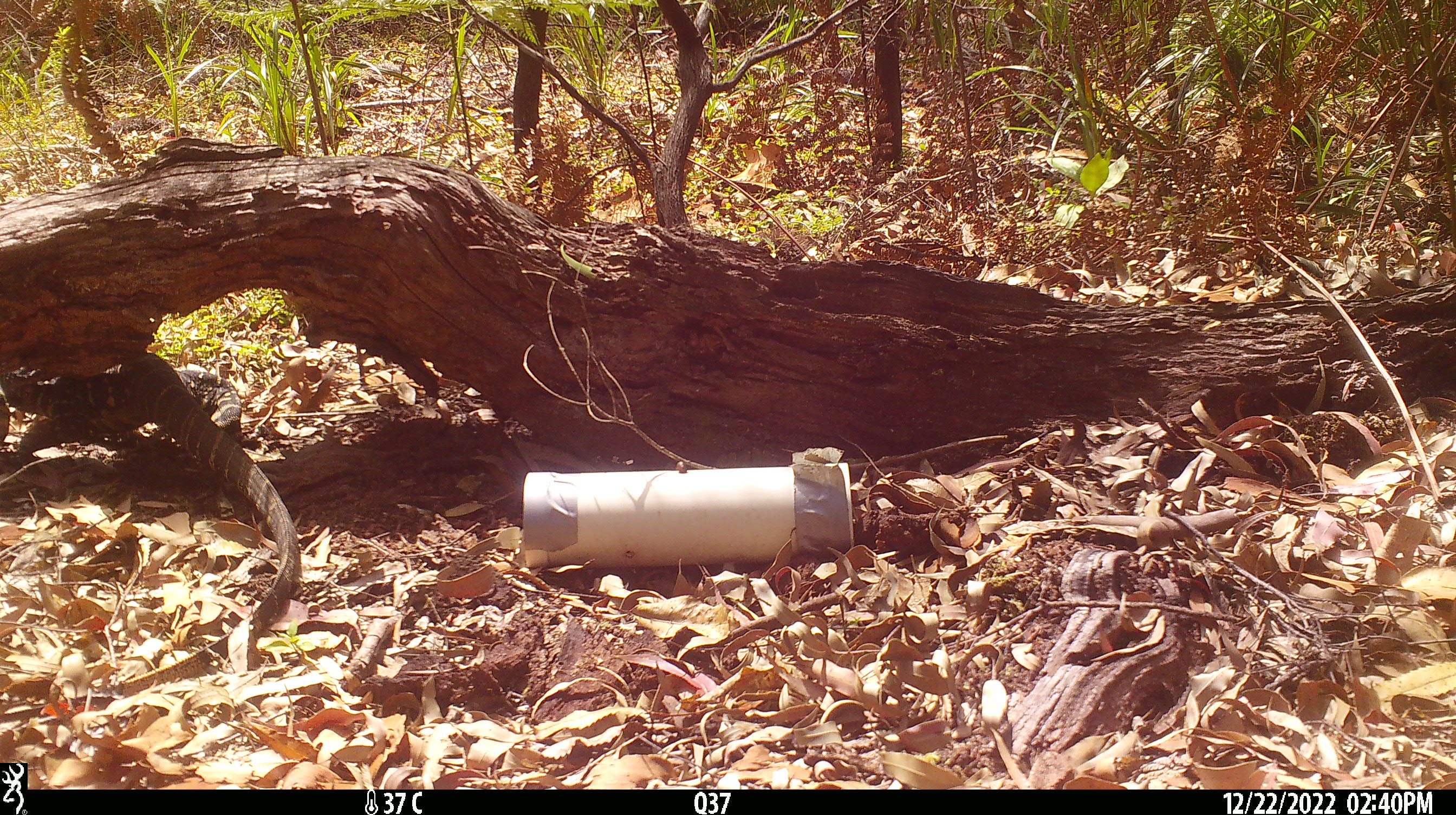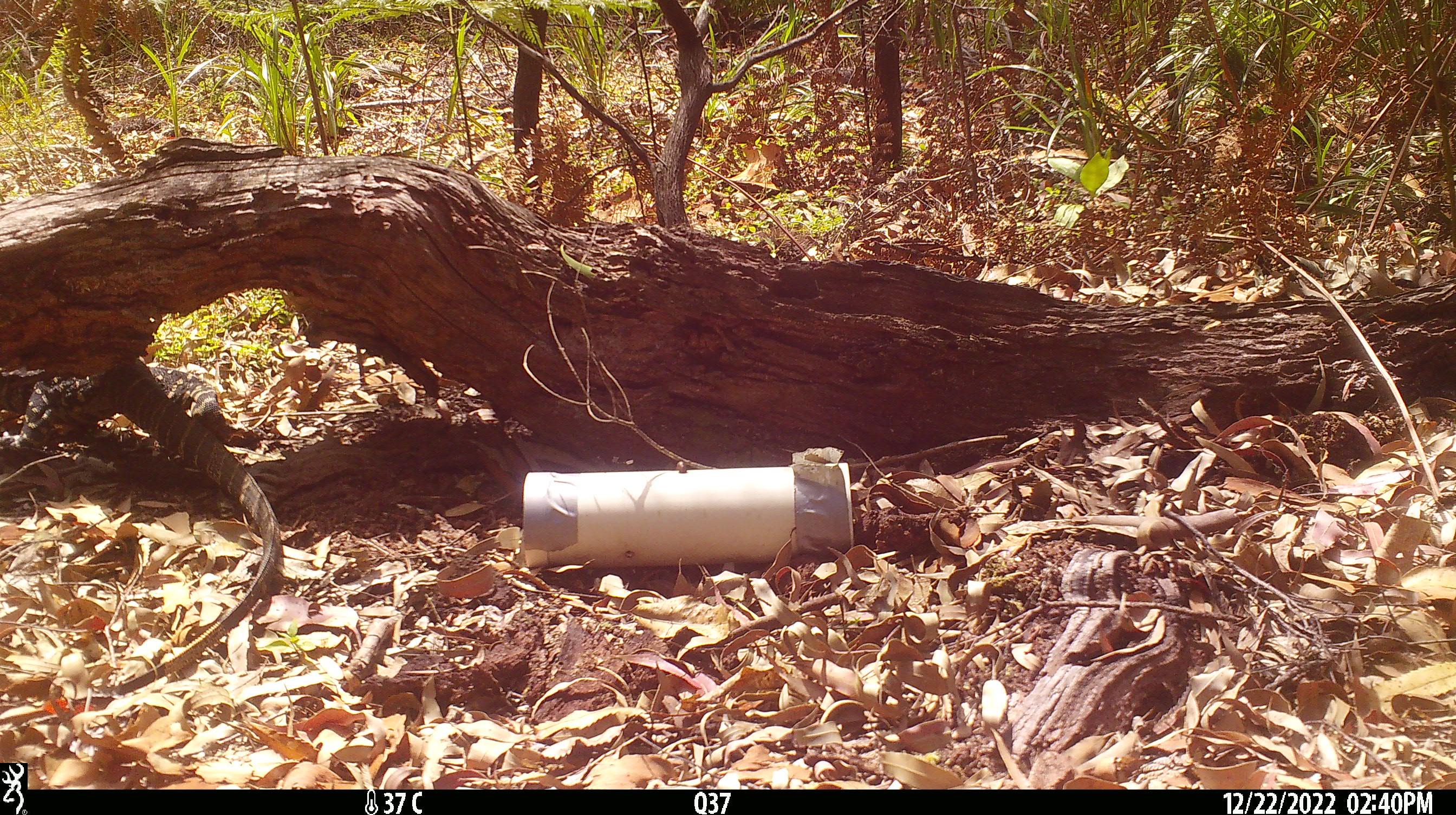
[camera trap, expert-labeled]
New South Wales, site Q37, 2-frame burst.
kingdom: Animalia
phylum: Chordata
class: Reptilia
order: Squamata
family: Varanidae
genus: Varanus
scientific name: Varanus varius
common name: lace monitor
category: goanna